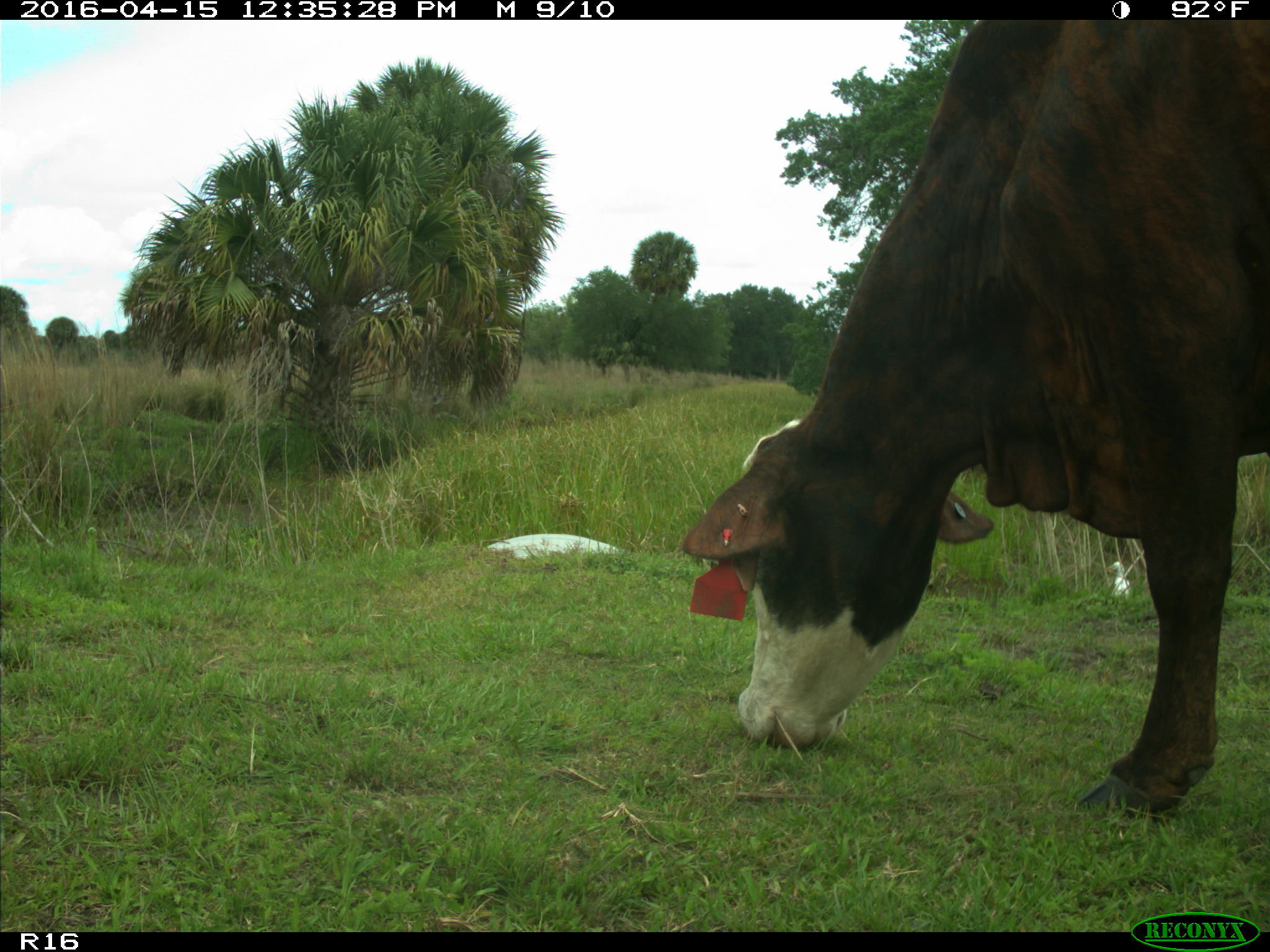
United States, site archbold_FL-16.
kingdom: Animalia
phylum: Chordata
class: Mammalia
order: Artiodactyla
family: Bovidae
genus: Bos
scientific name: Bos taurus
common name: domestic cow